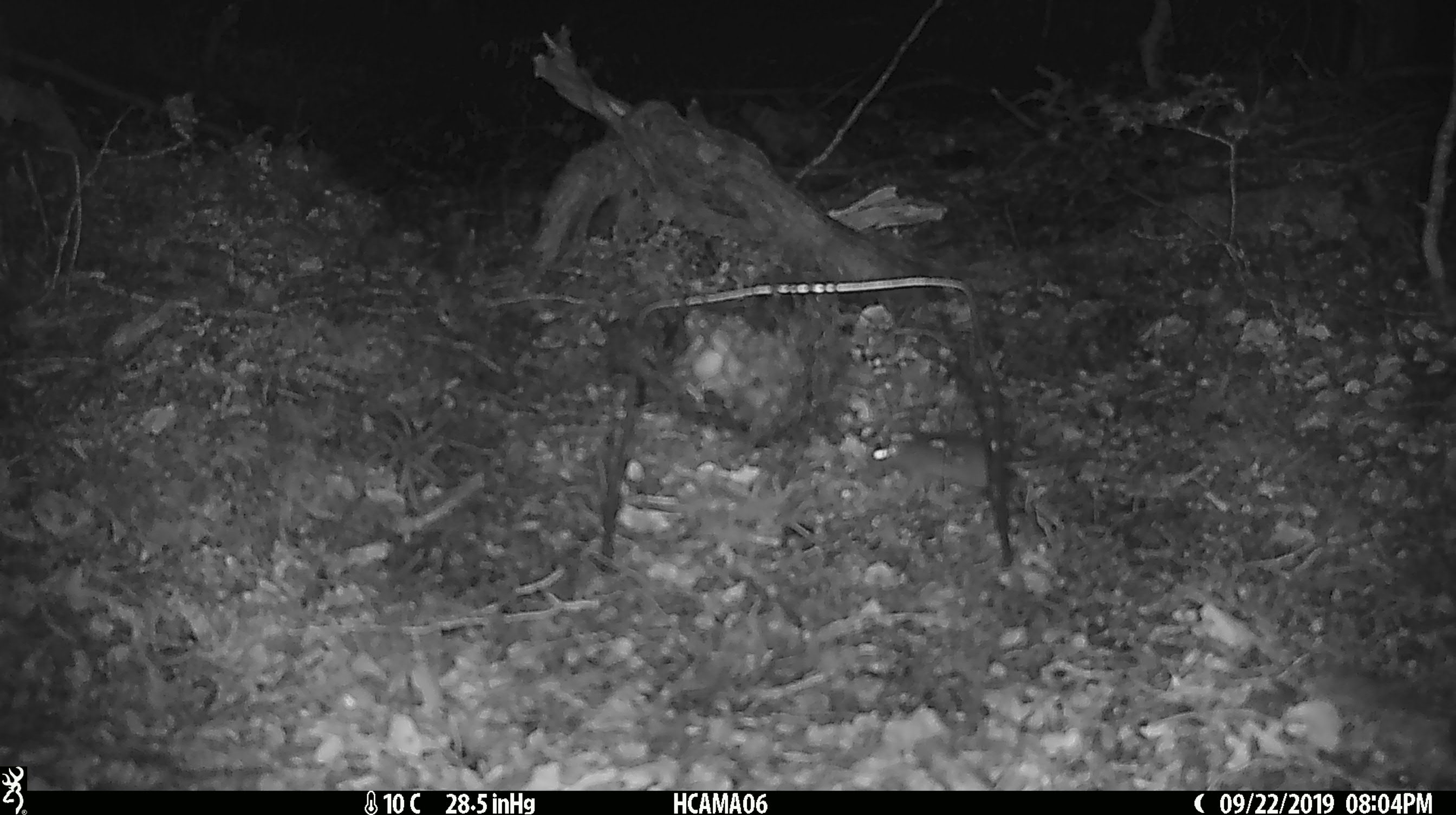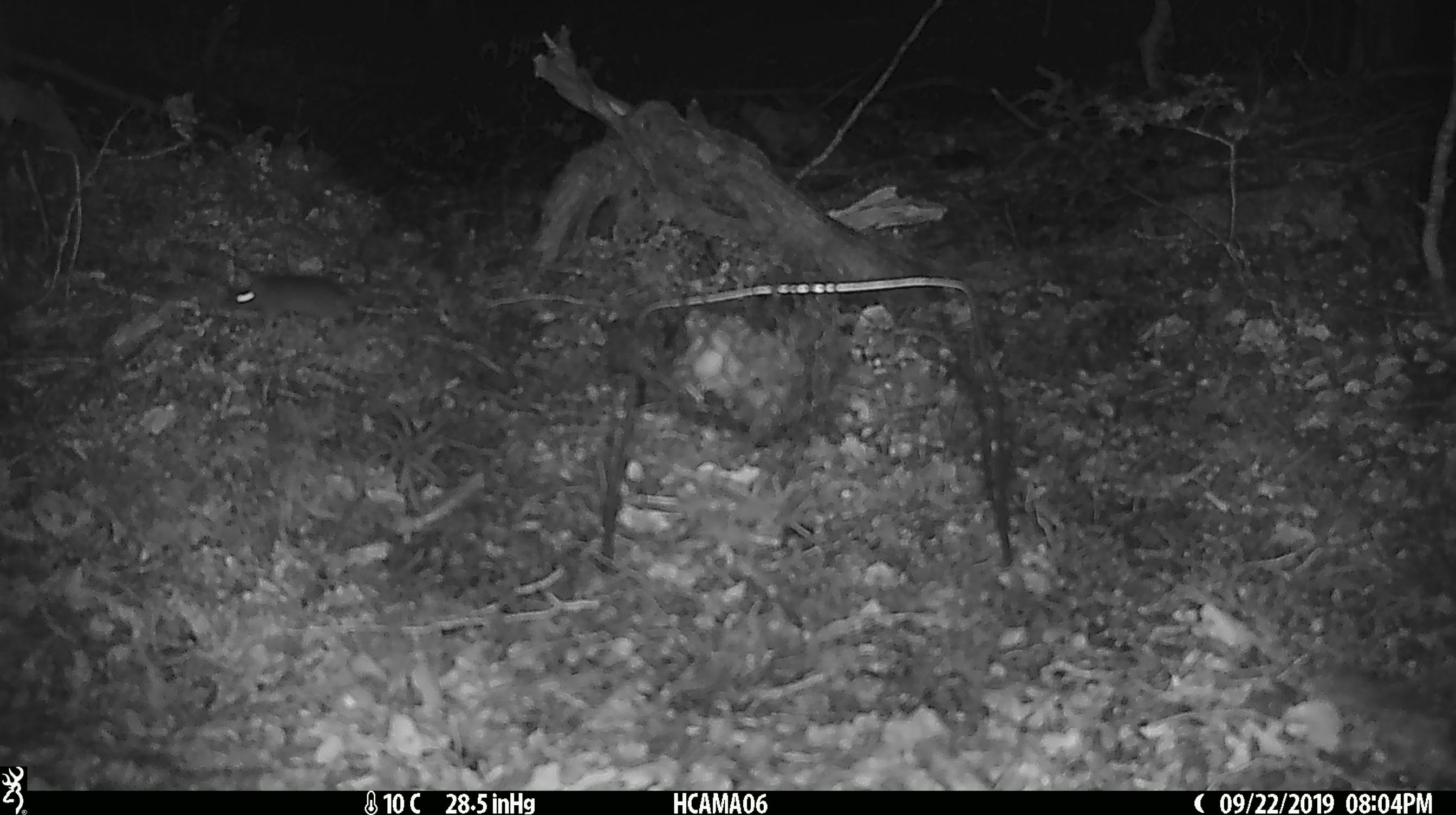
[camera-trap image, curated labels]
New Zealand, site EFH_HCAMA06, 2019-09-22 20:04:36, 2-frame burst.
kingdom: Animalia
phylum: Chordata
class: Mammalia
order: Rodentia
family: Muridae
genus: Mus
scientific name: Mus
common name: mouse